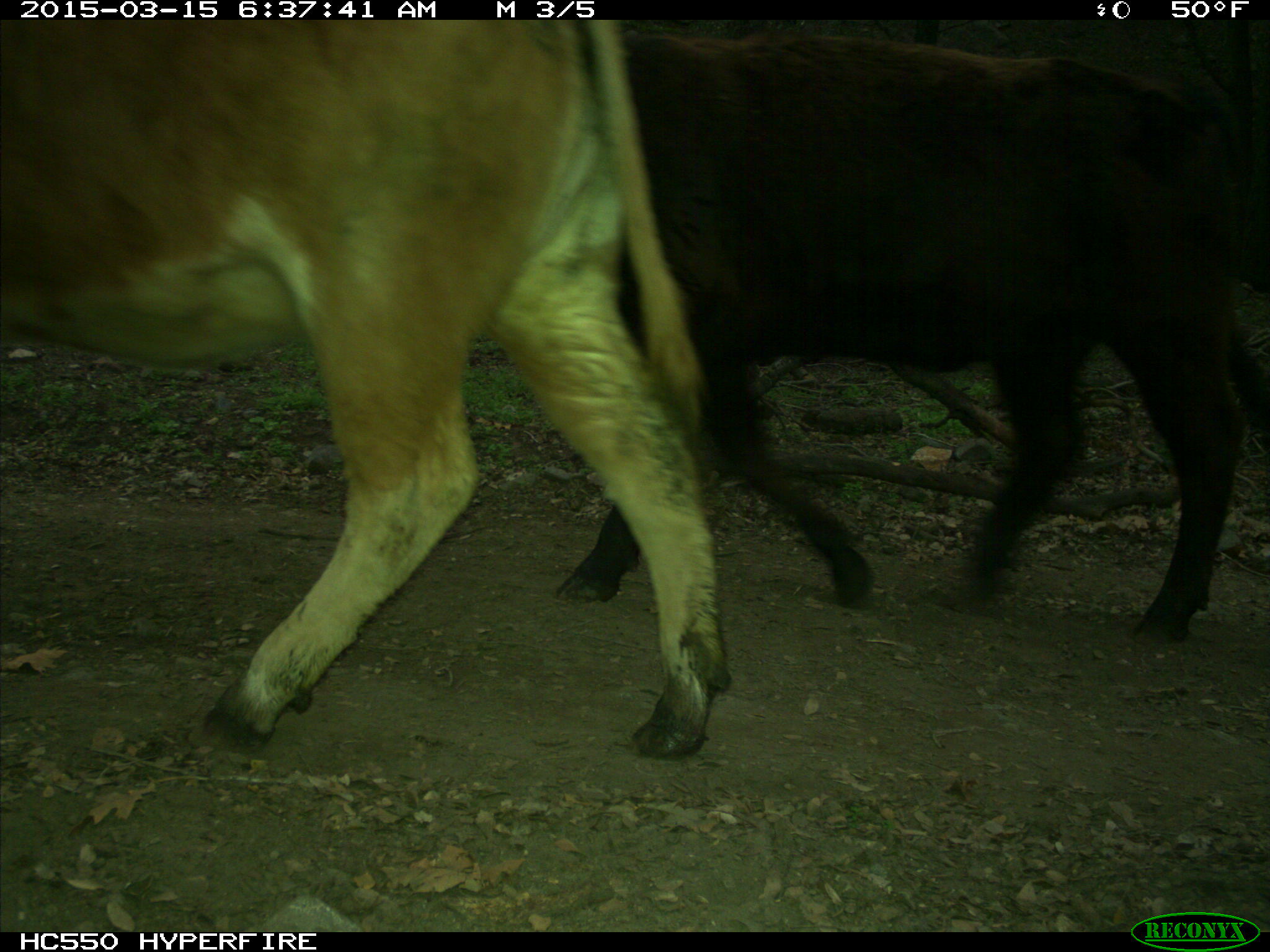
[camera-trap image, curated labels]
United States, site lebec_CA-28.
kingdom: Animalia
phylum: Chordata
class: Mammalia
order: Artiodactyla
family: Bovidae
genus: Bos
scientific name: Bos taurus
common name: domestic cow